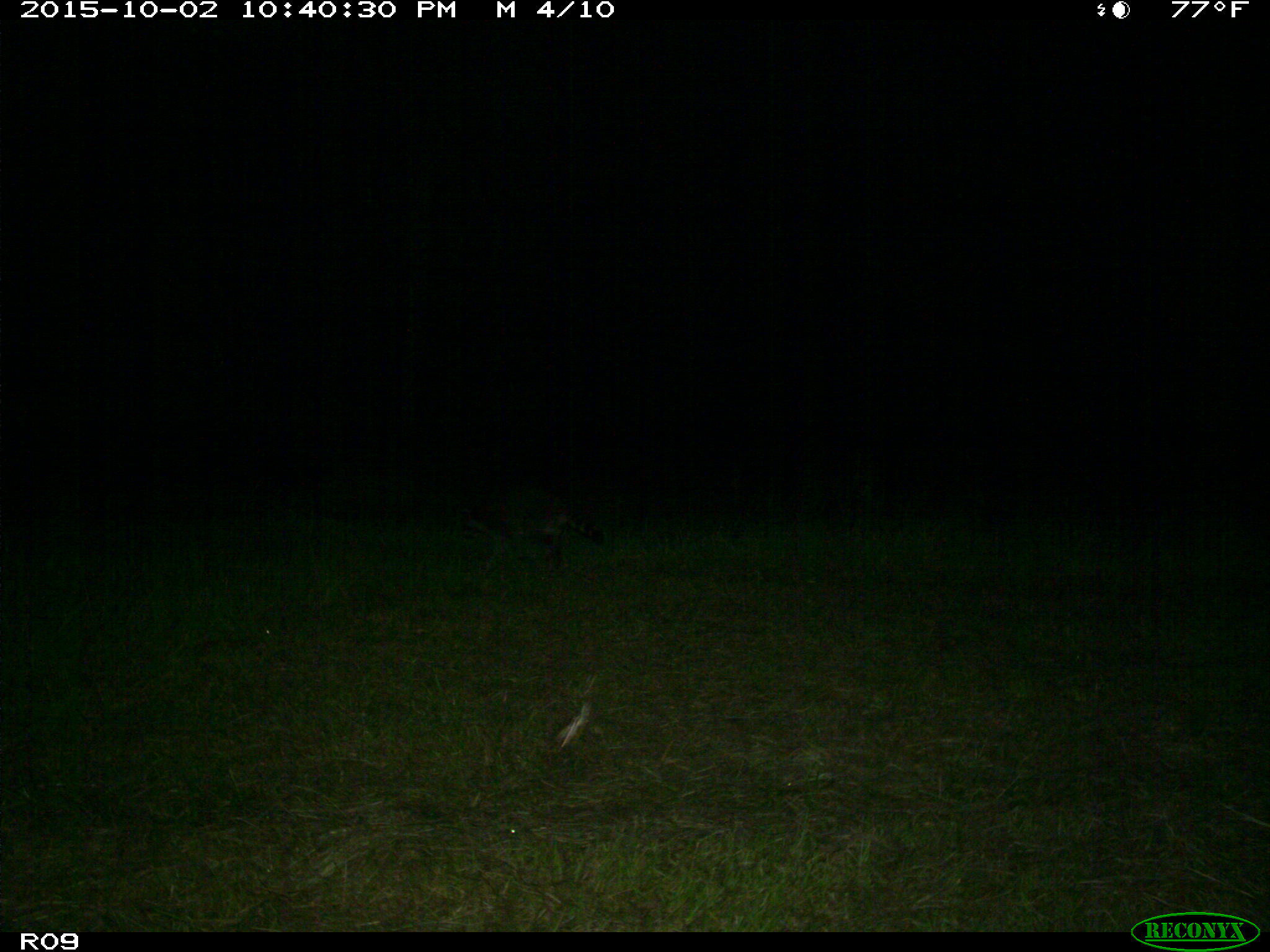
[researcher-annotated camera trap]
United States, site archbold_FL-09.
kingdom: Animalia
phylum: Chordata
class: Mammalia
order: Carnivora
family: Procyonidae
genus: Procyon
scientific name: Procyon lotor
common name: common raccoon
Procyon lotor (common raccoon).